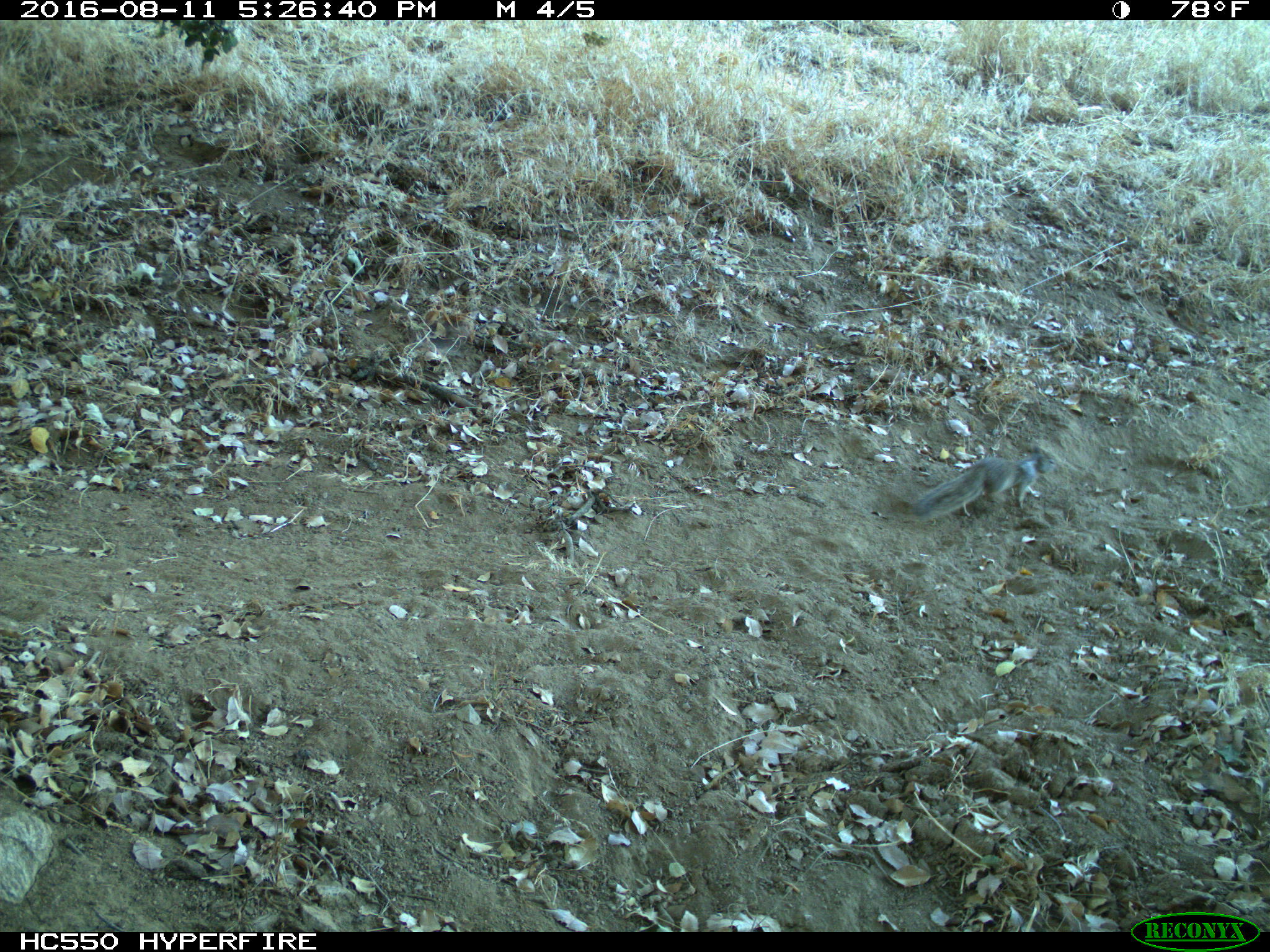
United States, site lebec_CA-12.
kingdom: Animalia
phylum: Chordata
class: Mammalia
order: Rodentia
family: Sciuridae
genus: Otospermophilus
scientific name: Otospermophilus beecheyi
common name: california ground squirrel